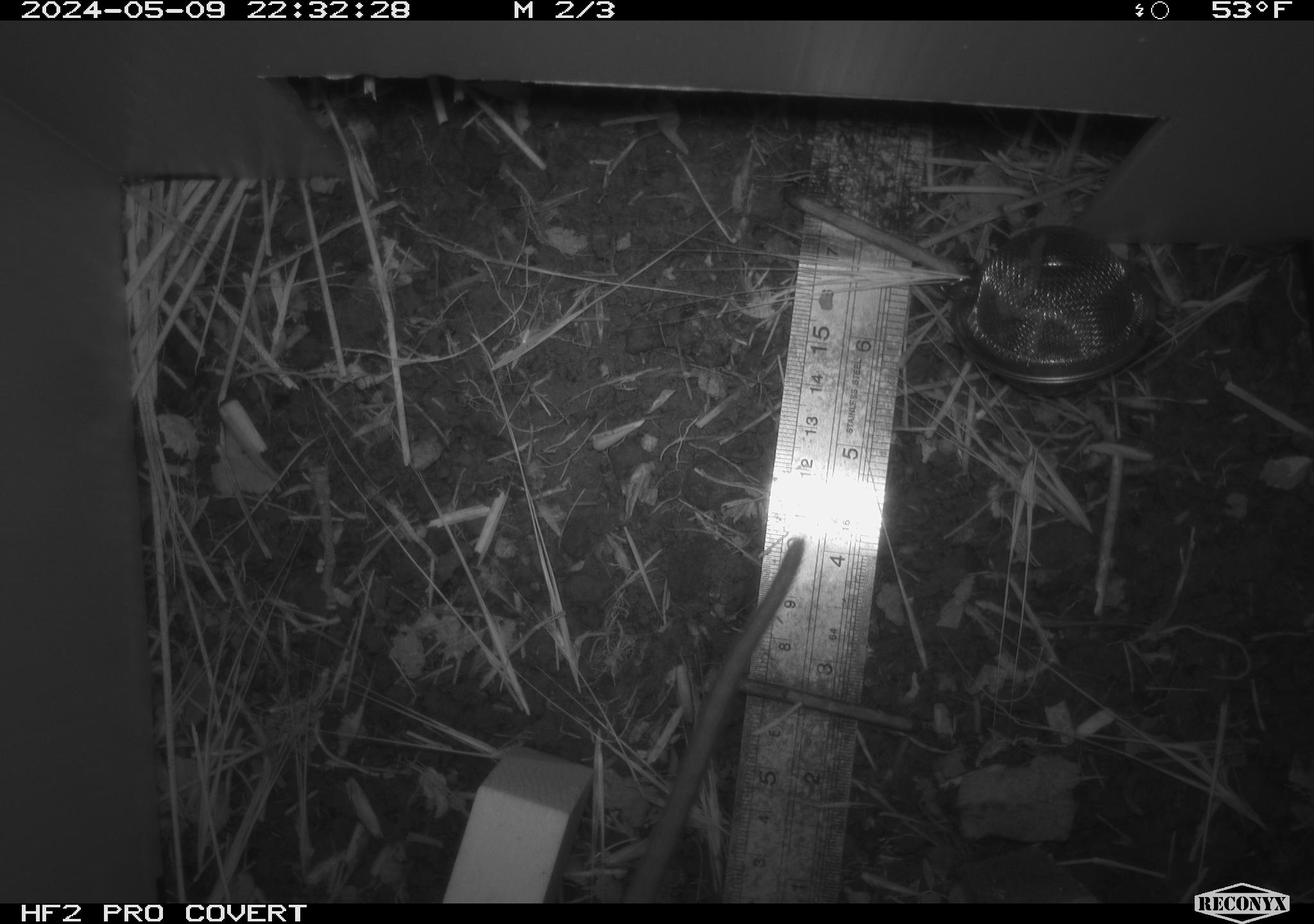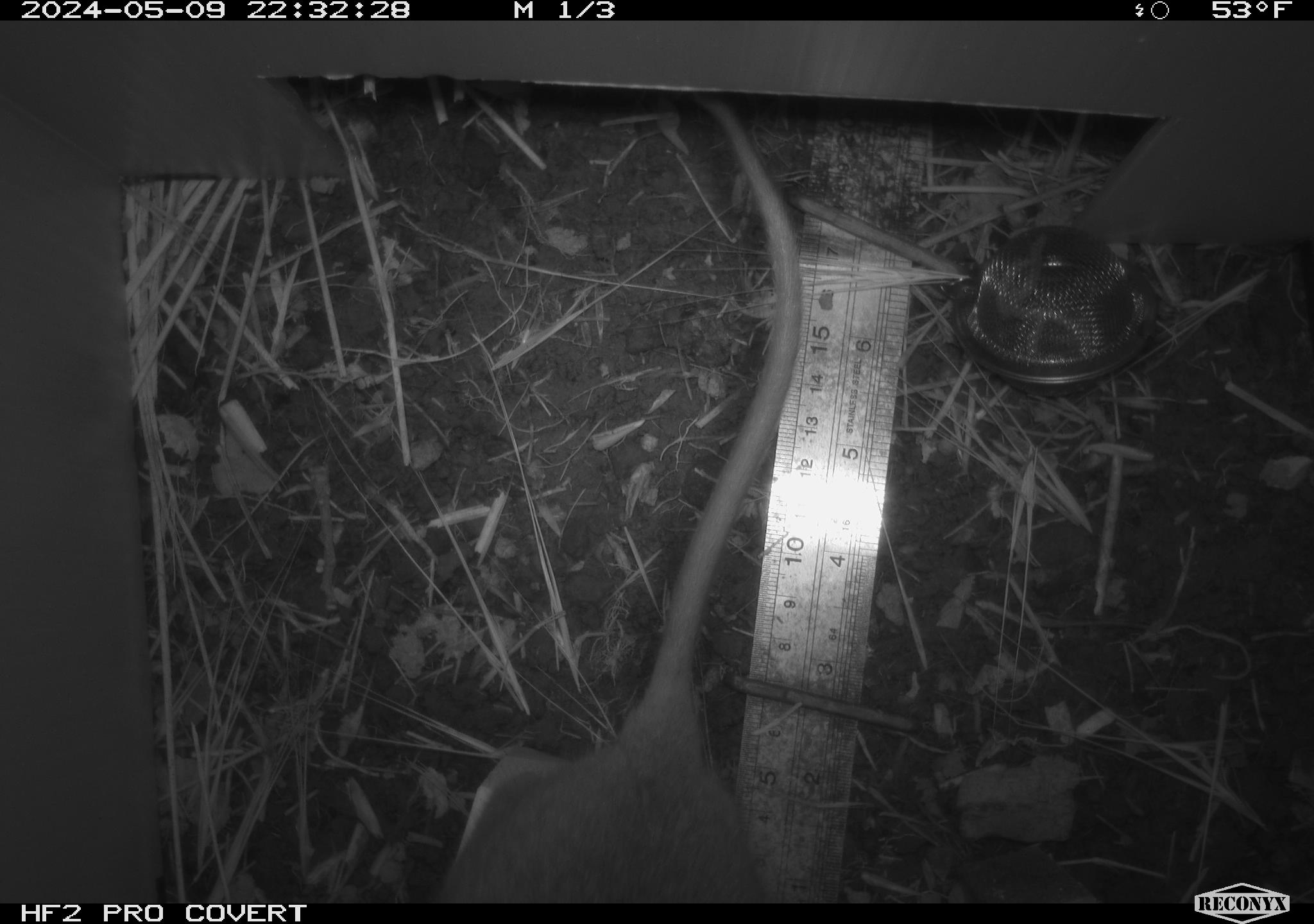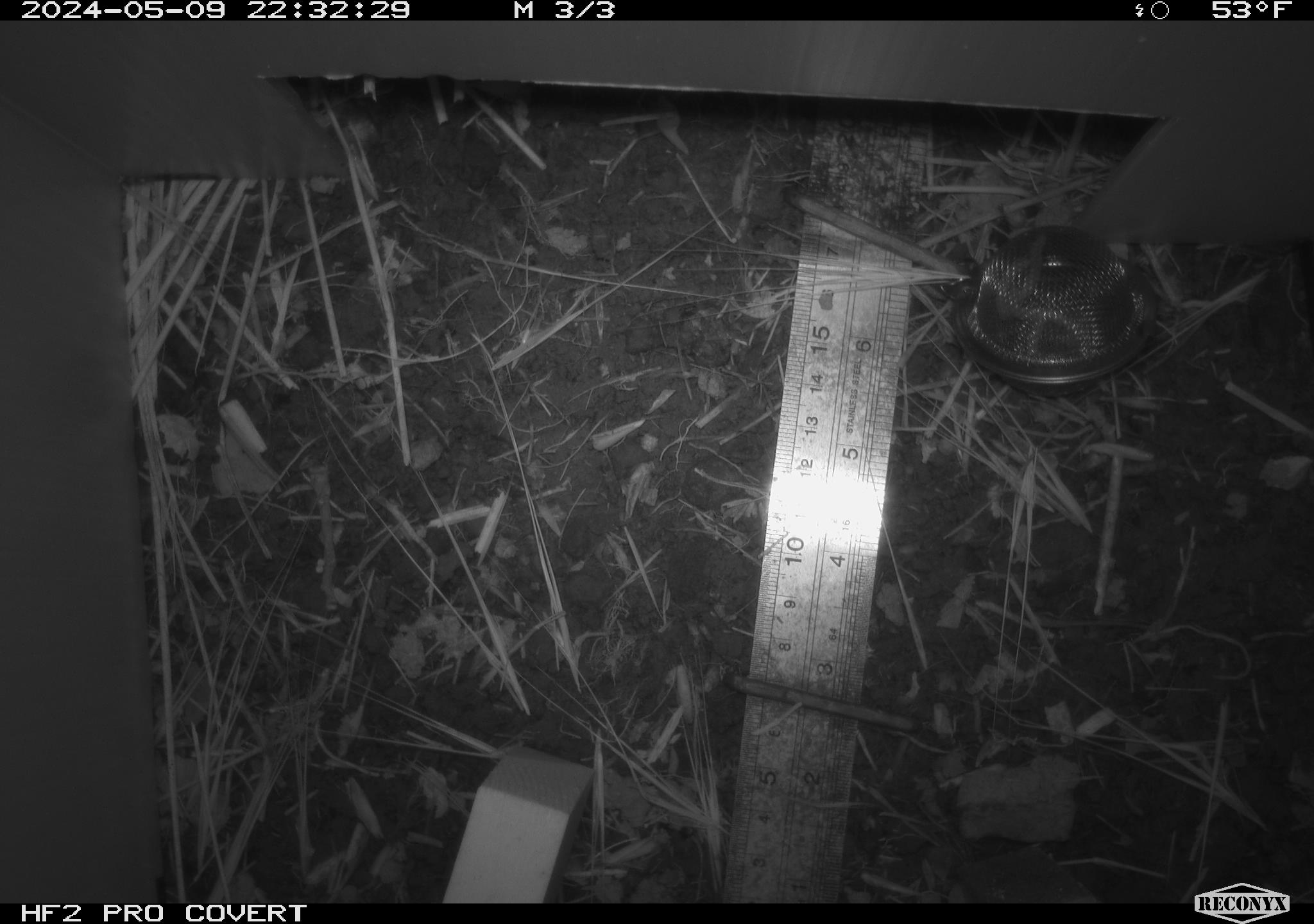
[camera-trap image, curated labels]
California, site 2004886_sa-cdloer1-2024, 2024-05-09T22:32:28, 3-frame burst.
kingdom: Animalia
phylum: Chordata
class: Mammalia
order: Rodentia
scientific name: Rodentia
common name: woodrat or rat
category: woodrat or rat species